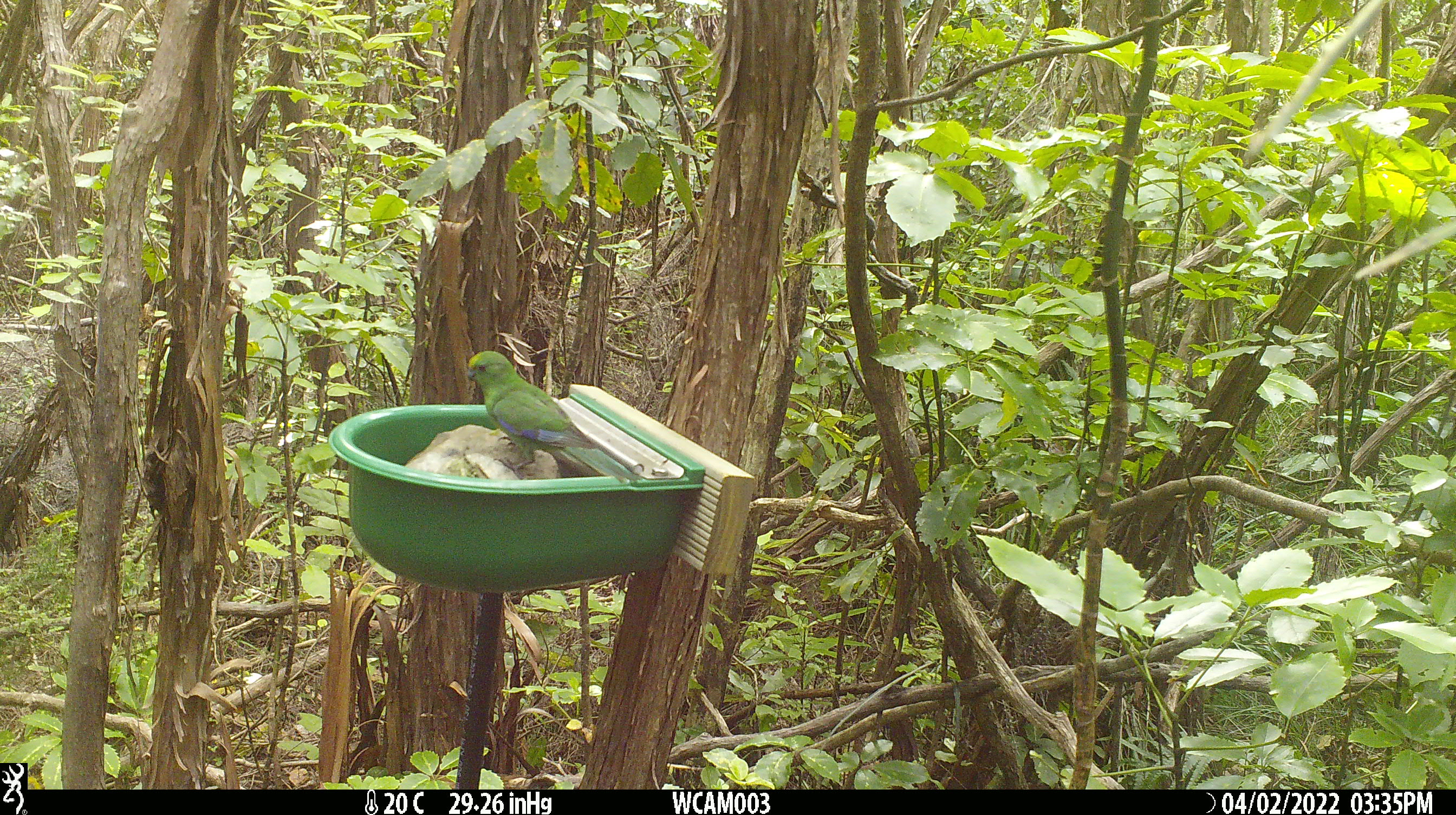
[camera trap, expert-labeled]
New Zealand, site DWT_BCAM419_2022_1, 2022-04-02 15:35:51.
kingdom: Animalia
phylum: Chordata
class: Aves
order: Psittaciformes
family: Psittaculidae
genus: Cyanoramphus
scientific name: Cyanoramphus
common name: parakeet